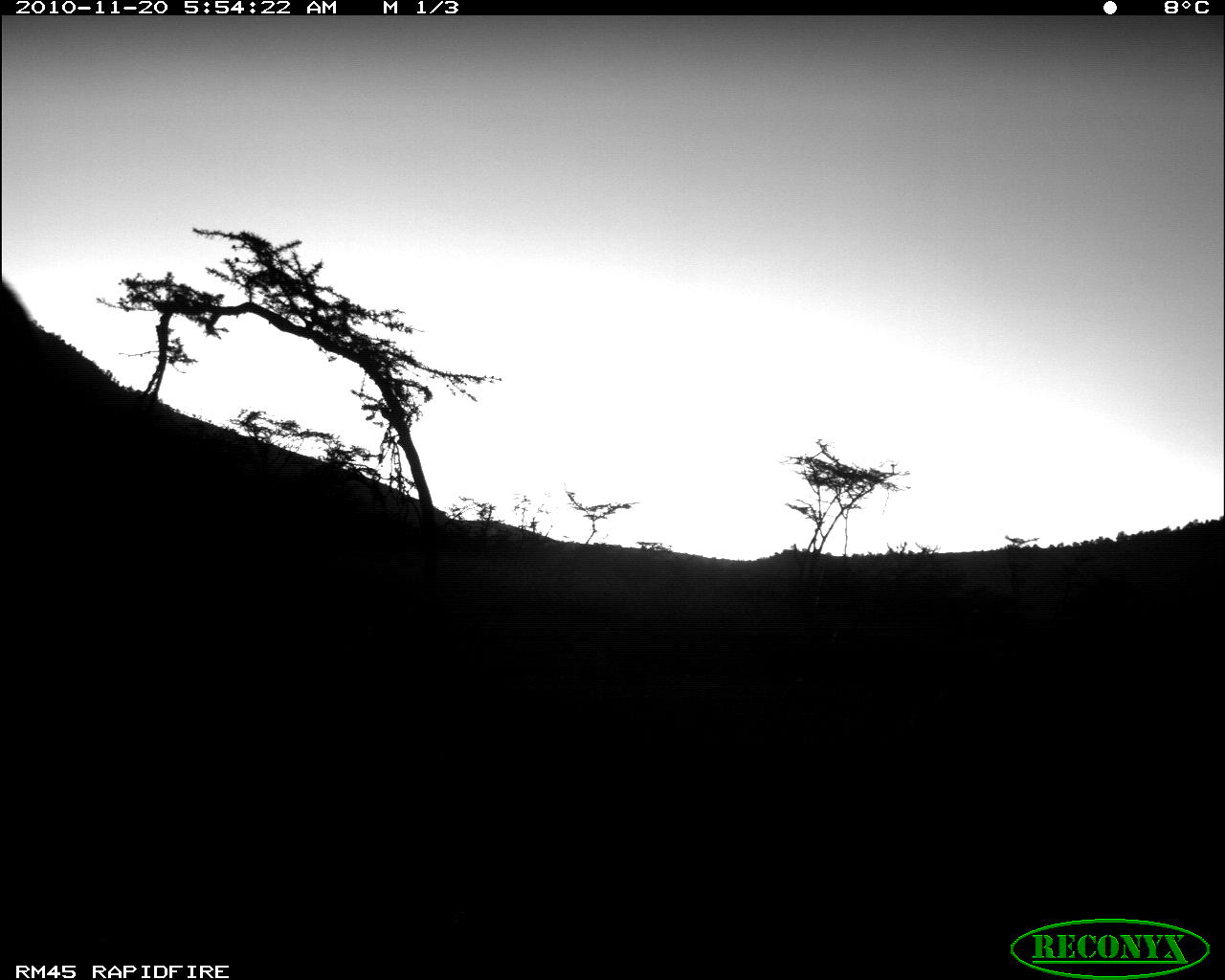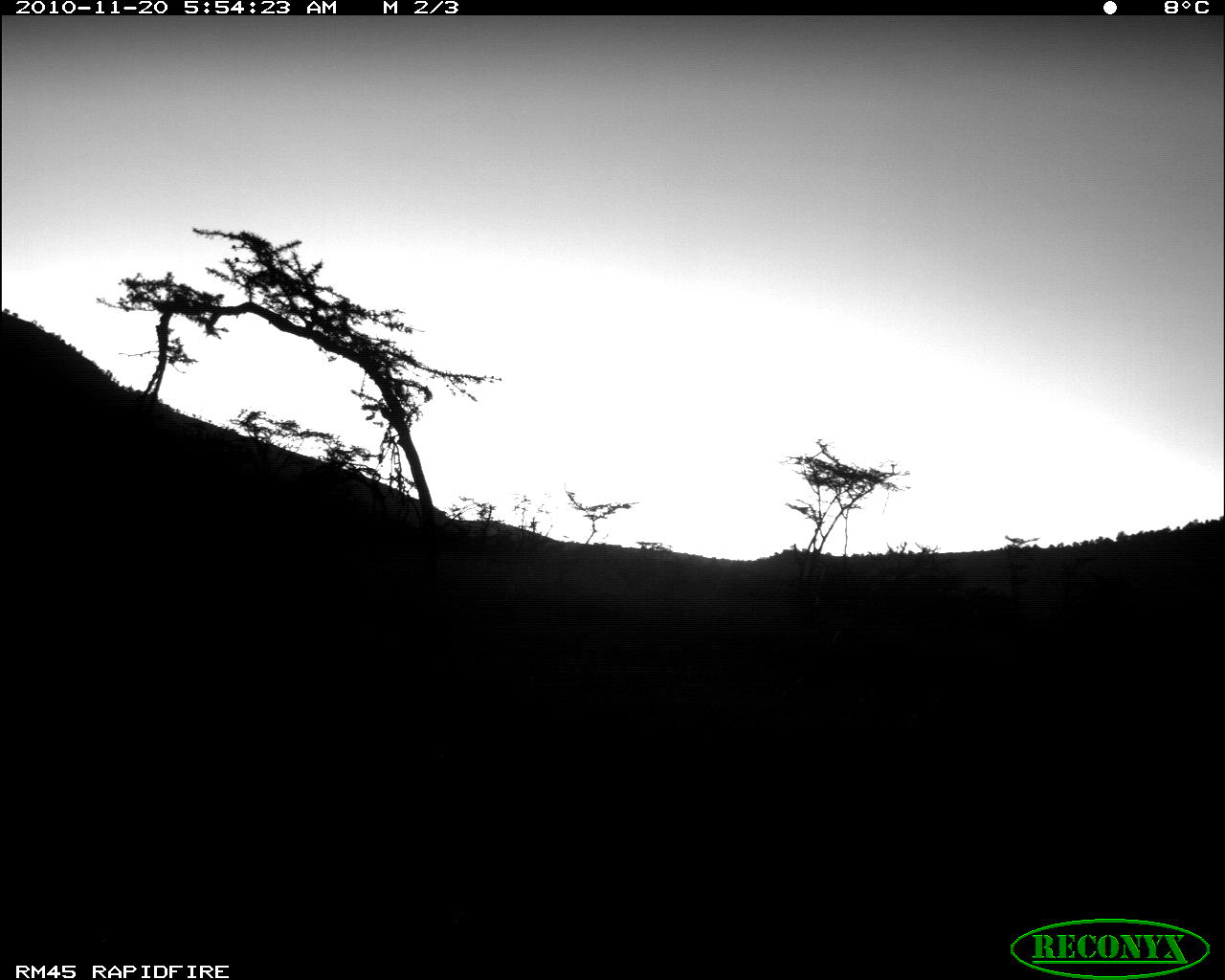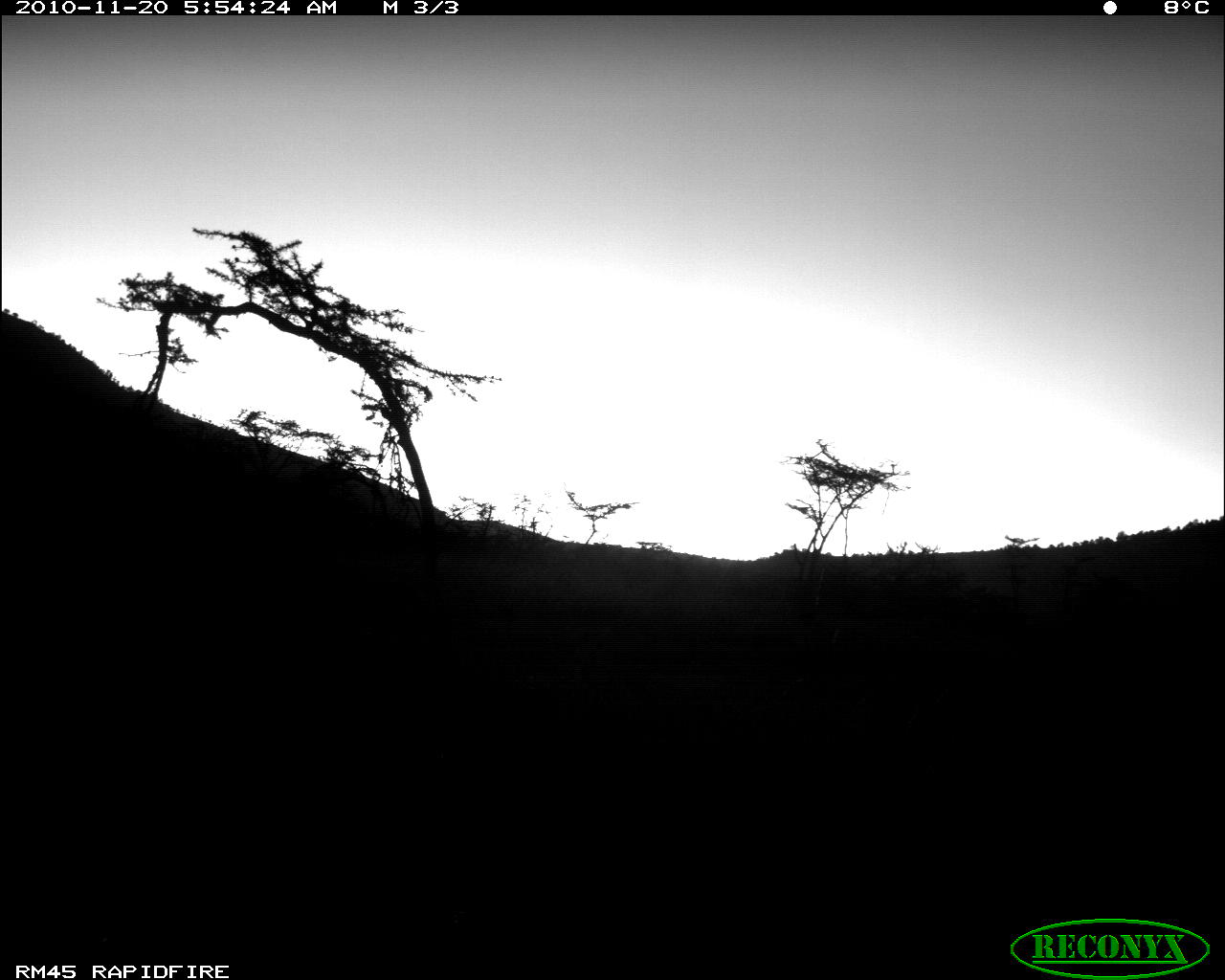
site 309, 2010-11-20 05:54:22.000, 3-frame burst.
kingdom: Animalia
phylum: Chordata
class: Mammalia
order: Perissodactyla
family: Equidae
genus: Equus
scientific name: Equus quagga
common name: plains zebra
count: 1